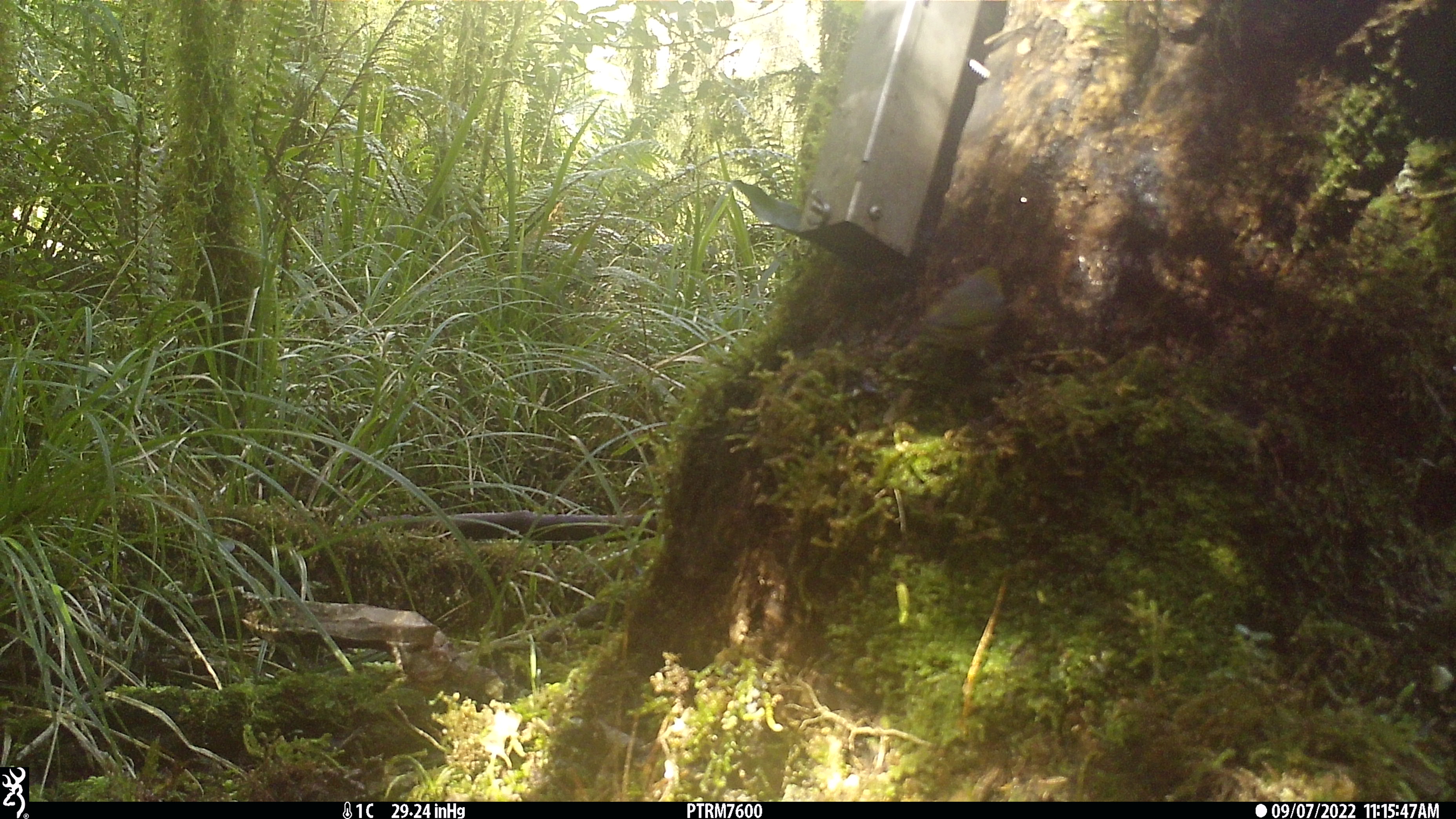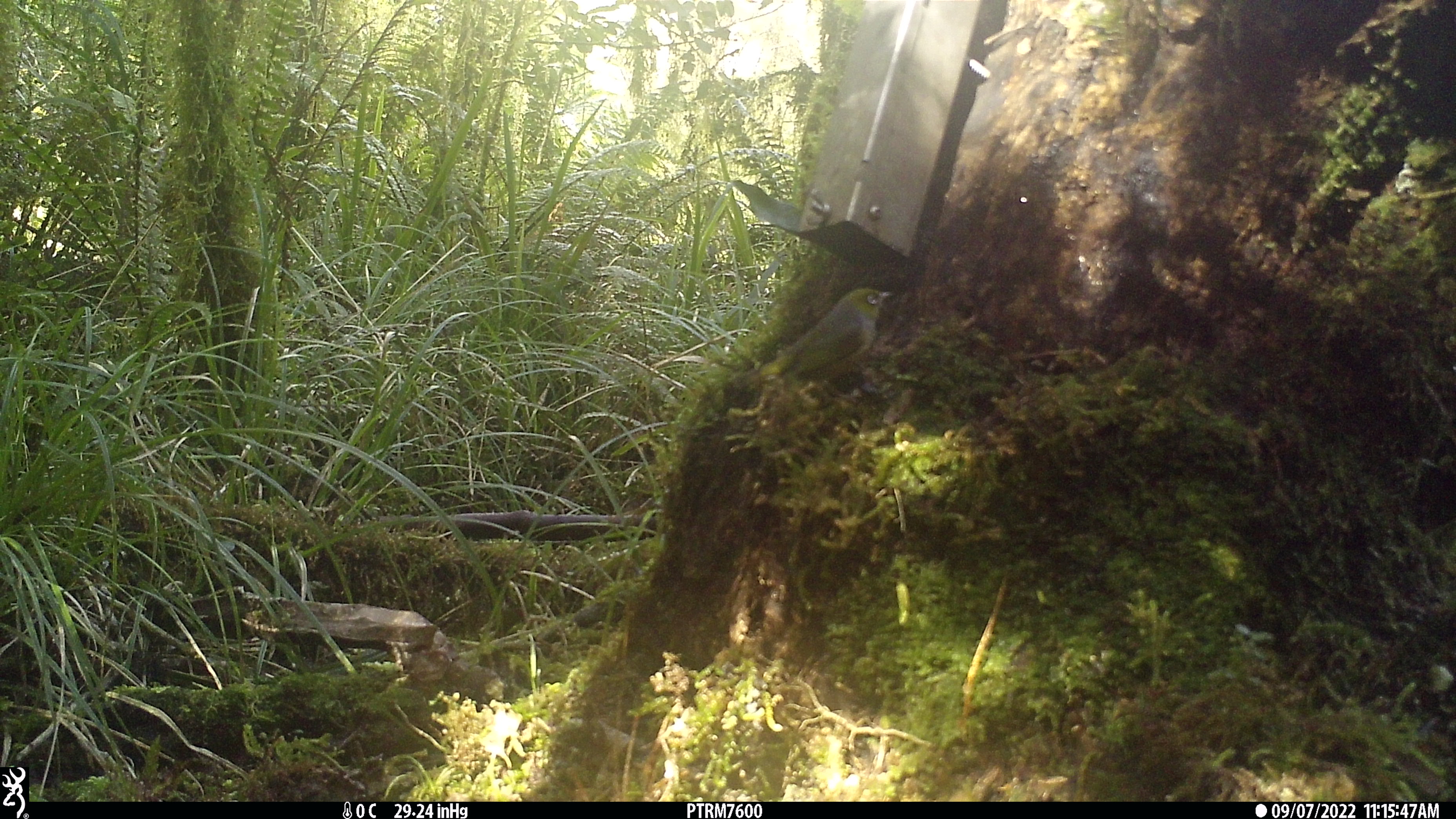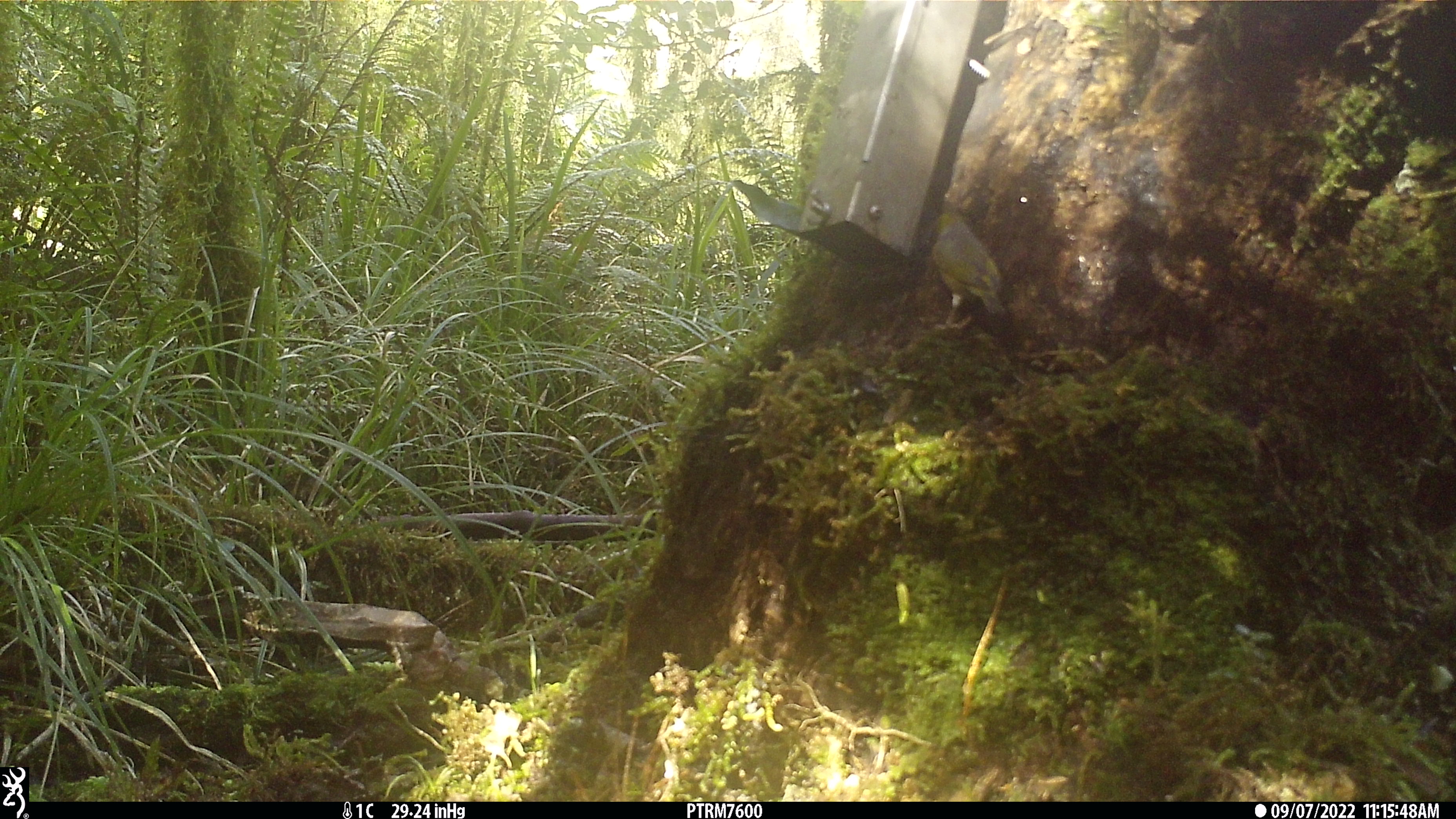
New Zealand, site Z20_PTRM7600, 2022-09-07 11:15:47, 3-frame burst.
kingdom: Animalia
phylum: Chordata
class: Aves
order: Passeriformes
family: Zosteropidae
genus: Zosterops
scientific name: Zosterops lateralis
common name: silvereye